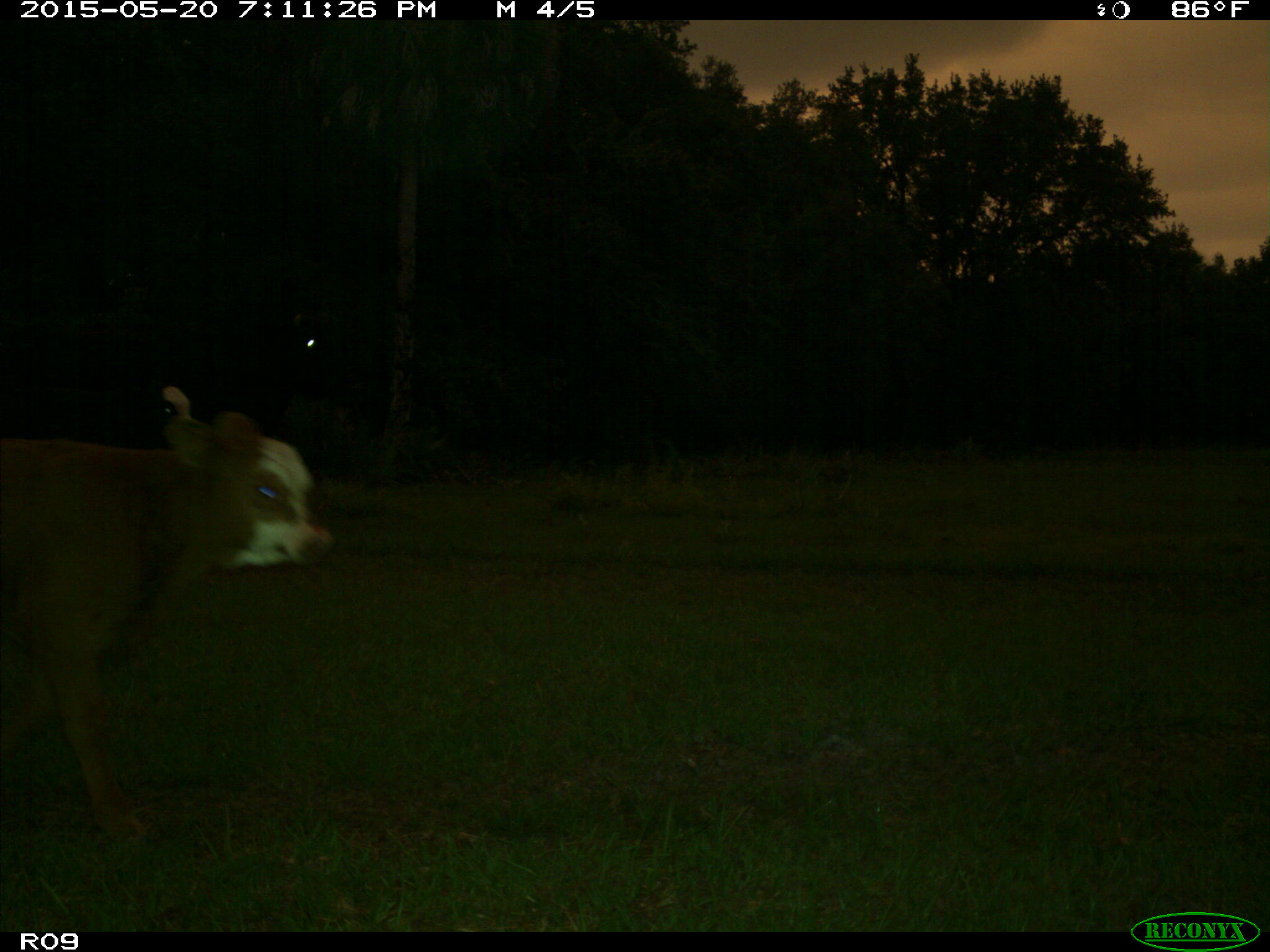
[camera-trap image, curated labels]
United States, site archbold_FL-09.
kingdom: Animalia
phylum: Chordata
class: Mammalia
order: Artiodactyla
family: Bovidae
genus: Bos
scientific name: Bos taurus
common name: domestic cow